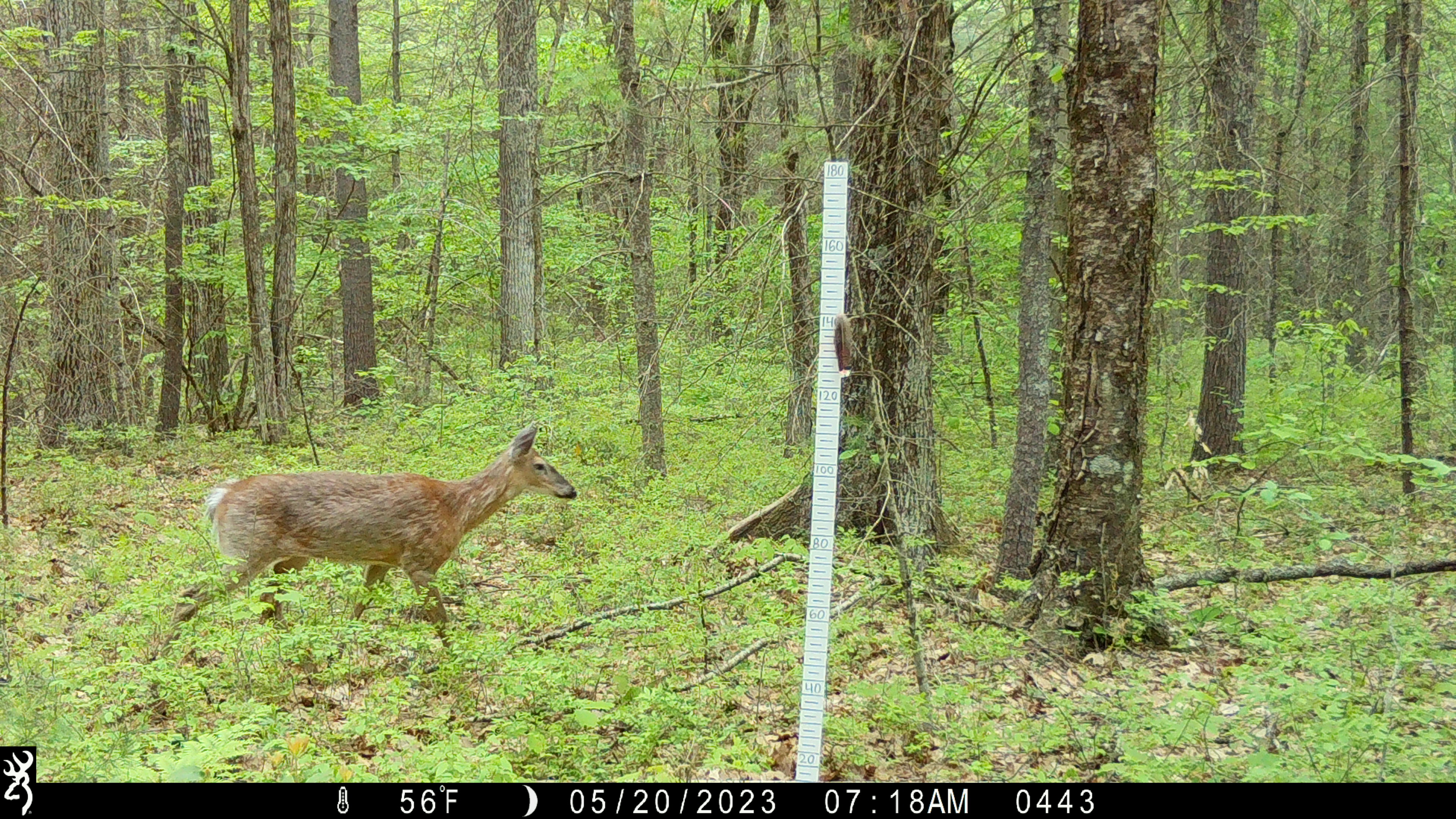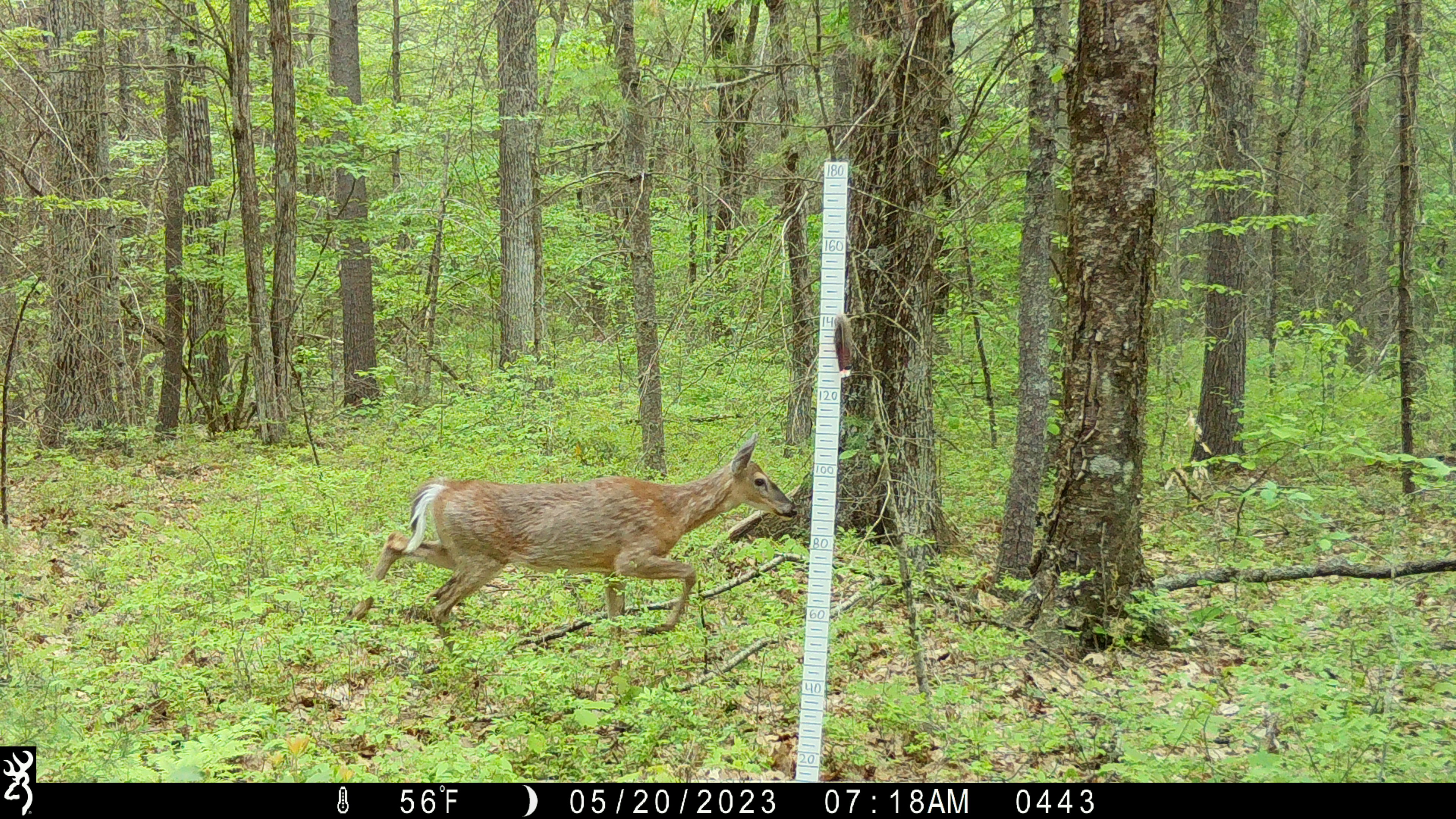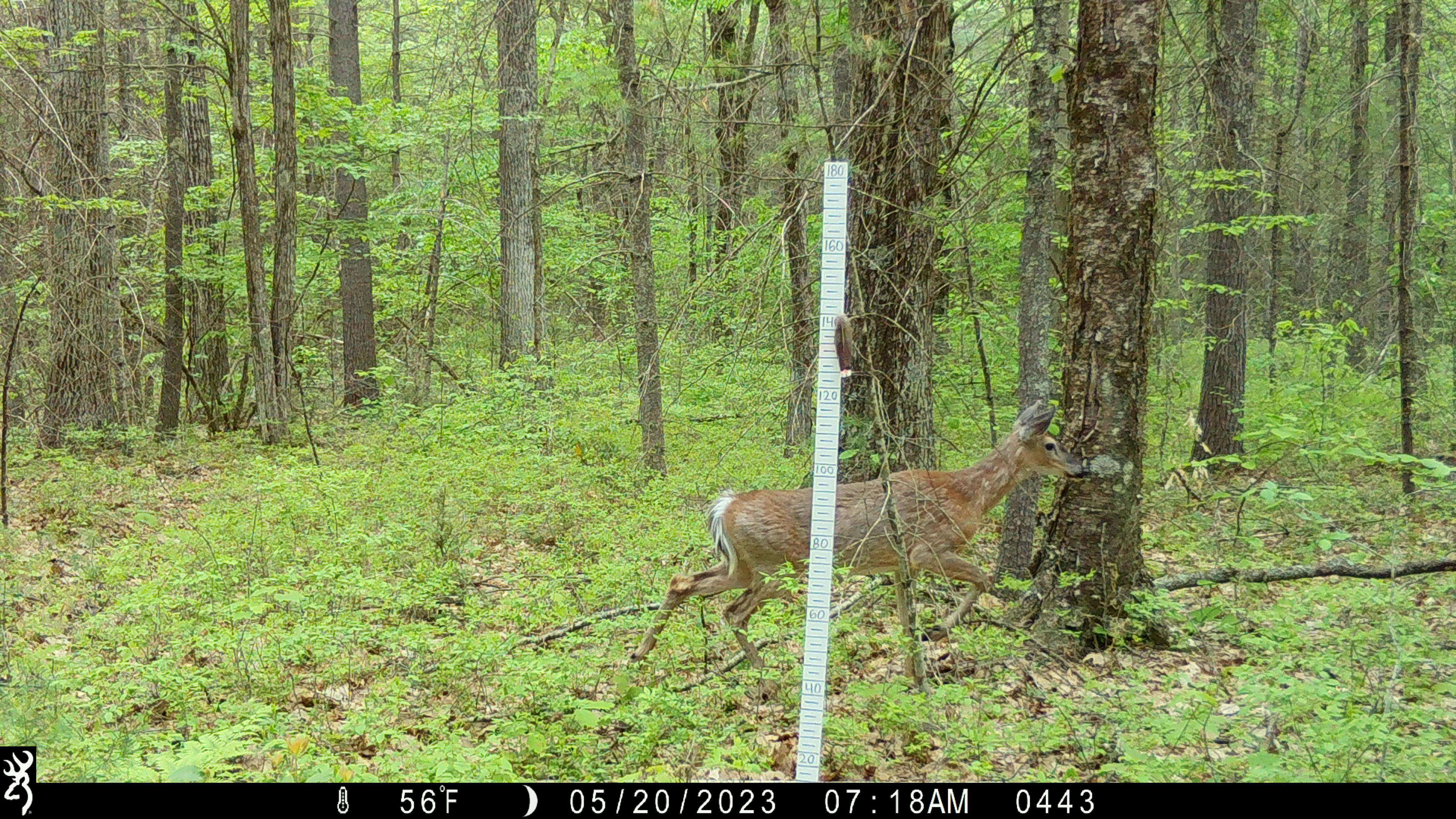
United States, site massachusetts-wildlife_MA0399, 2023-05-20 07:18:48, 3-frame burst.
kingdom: Animalia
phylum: Chordata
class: Mammalia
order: Artiodactyla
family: Cervidae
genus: Odocoileus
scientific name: Odocoileus virginianus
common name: white-tailed deer